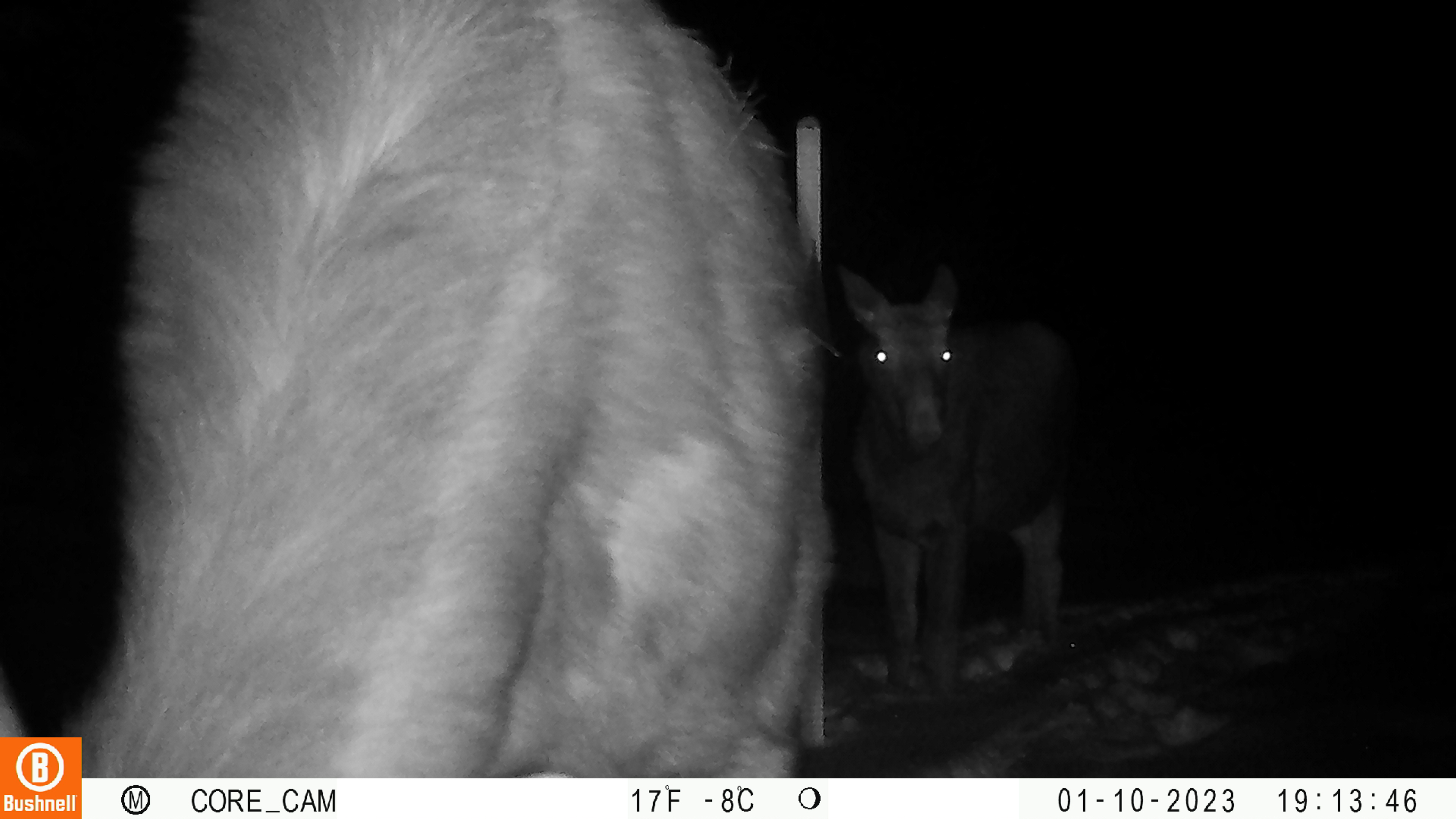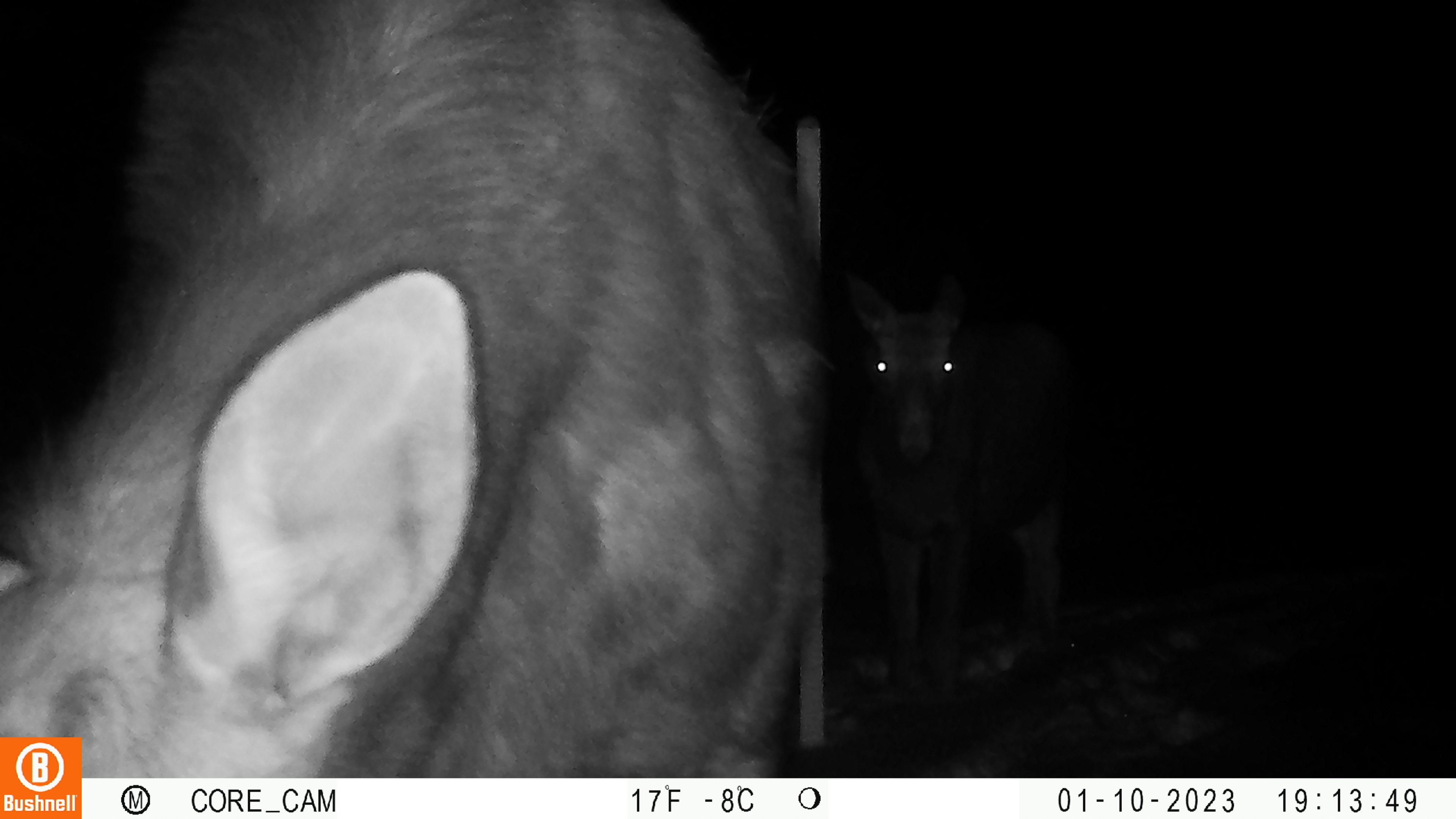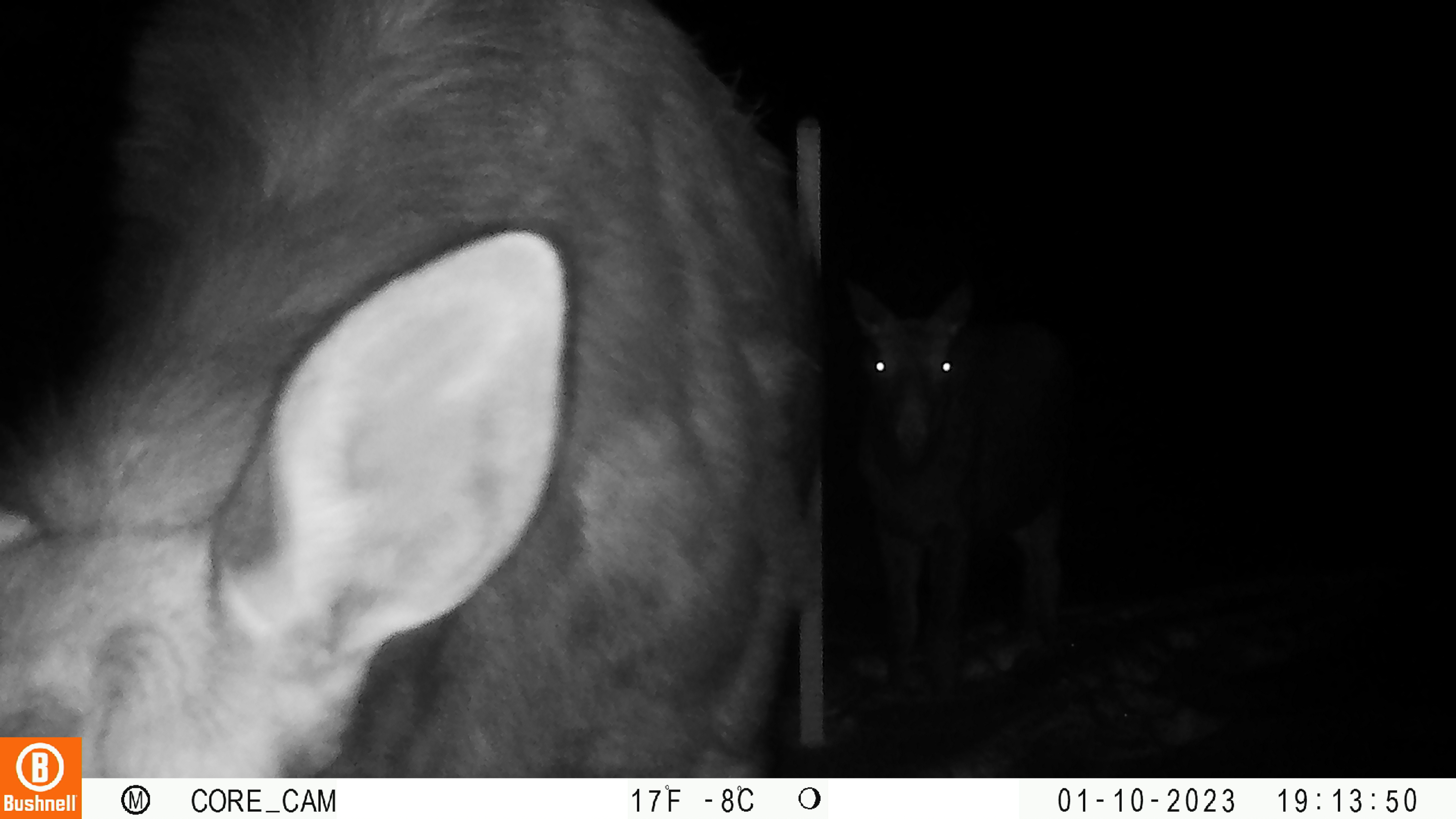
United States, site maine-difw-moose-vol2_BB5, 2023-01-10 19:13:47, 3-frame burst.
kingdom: Animalia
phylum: Chordata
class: Mammalia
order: Artiodactyla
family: Cervidae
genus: Alces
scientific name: Alces alces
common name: moose